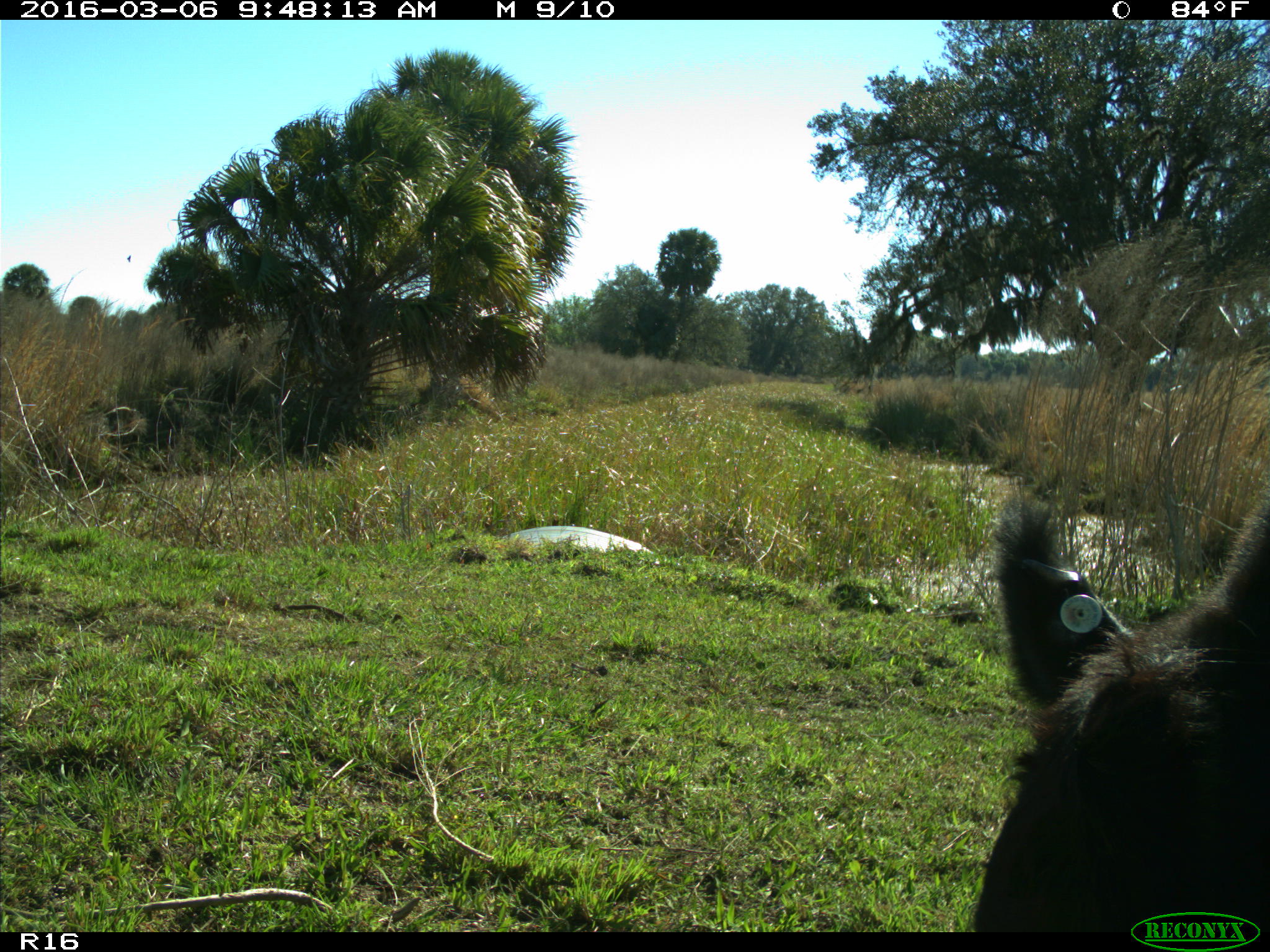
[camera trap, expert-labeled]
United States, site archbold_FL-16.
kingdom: Animalia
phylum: Chordata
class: Mammalia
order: Artiodactyla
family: Bovidae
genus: Bos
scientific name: Bos taurus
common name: domestic cow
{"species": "Bos taurus (domestic cow)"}